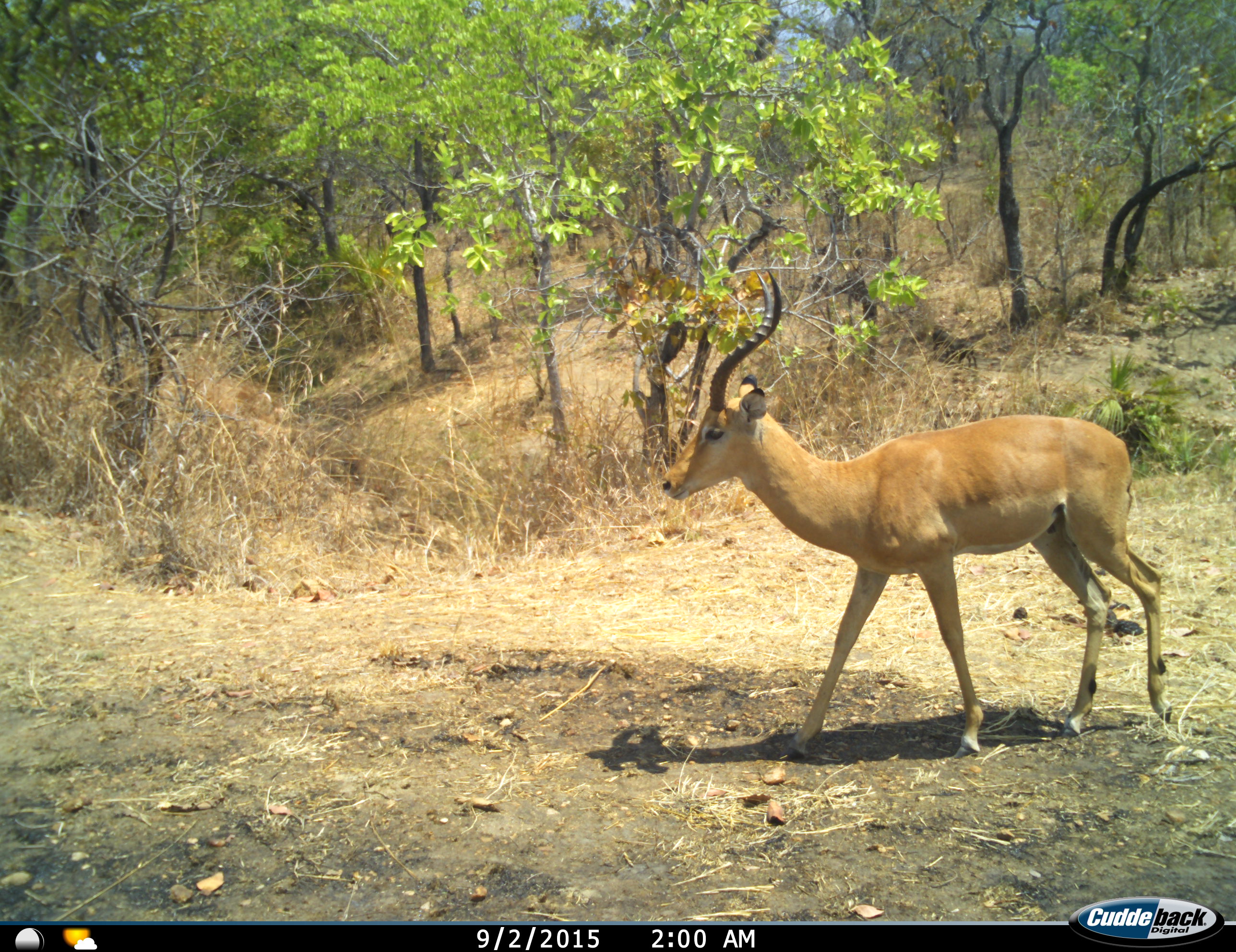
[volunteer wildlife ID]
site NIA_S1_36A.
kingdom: Animalia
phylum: Chordata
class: Mammalia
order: Artiodactyla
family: Bovidae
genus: Aepyceros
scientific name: Aepyceros melampus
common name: impala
Impala (Aepyceros melampus), count 1. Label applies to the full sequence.